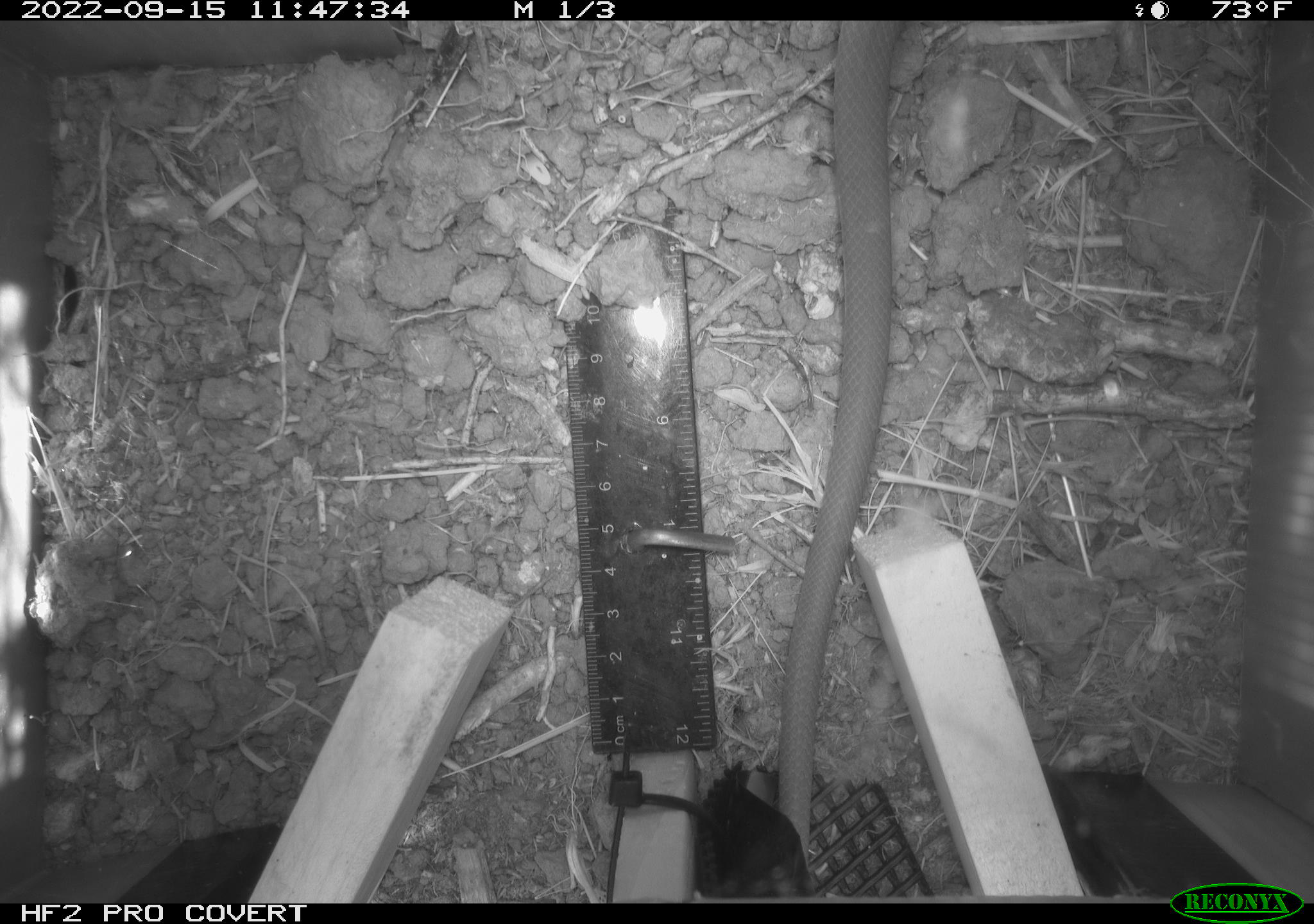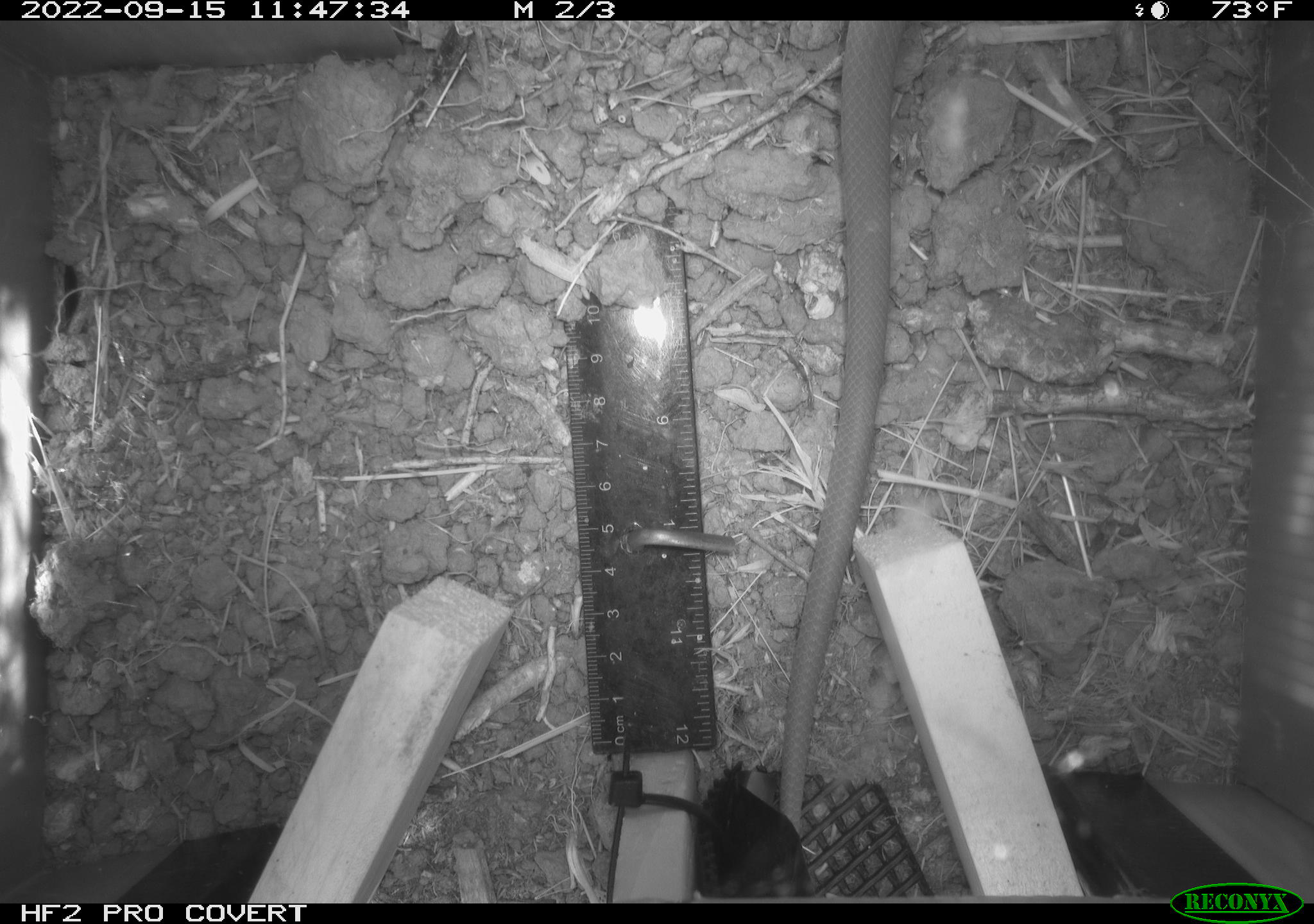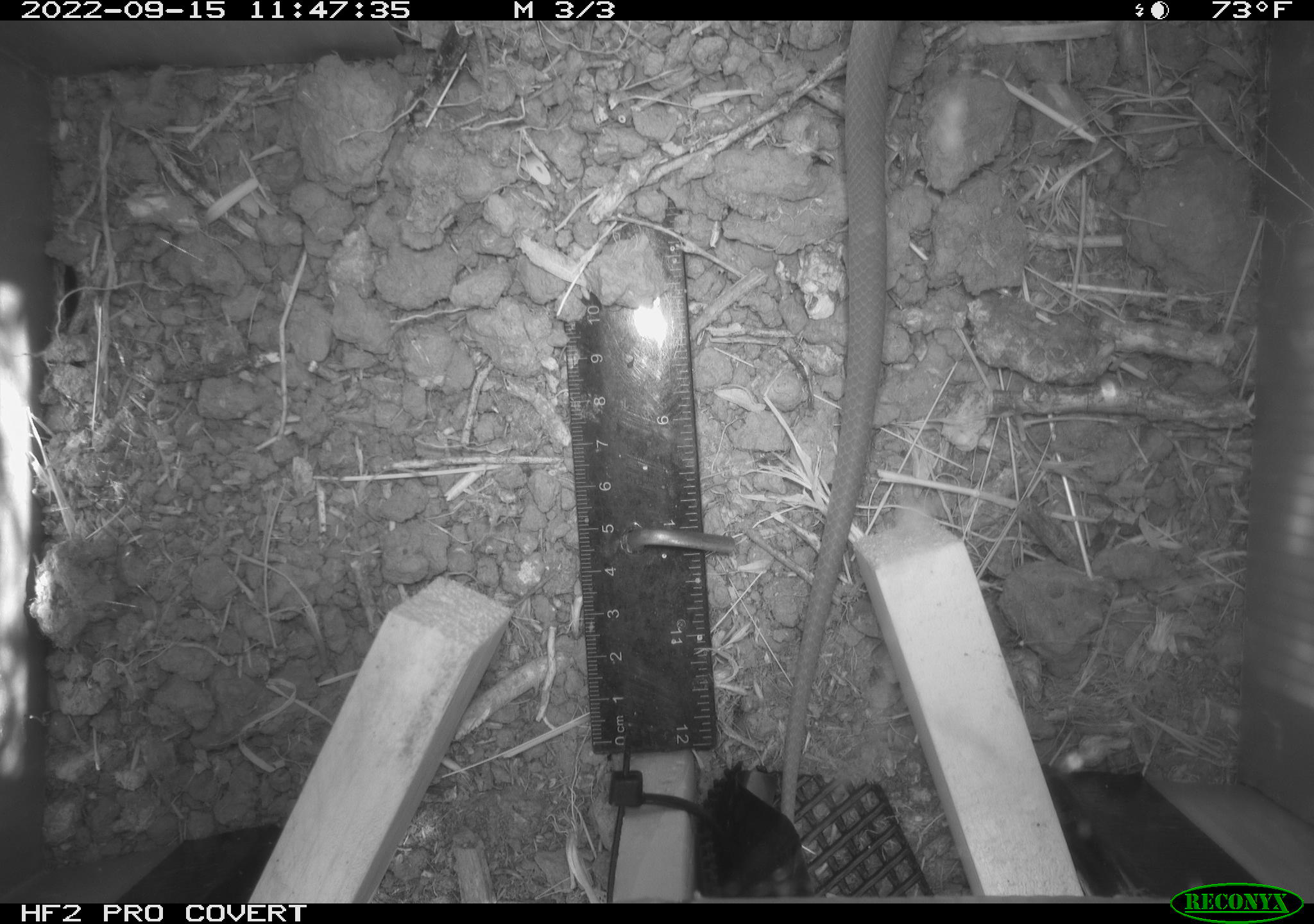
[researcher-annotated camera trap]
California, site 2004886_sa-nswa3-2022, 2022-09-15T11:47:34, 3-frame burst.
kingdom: Animalia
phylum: Chordata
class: Reptilia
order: Squamata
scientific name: Squamata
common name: lizards and snakes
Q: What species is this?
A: Lizards and snakes (Squamata).